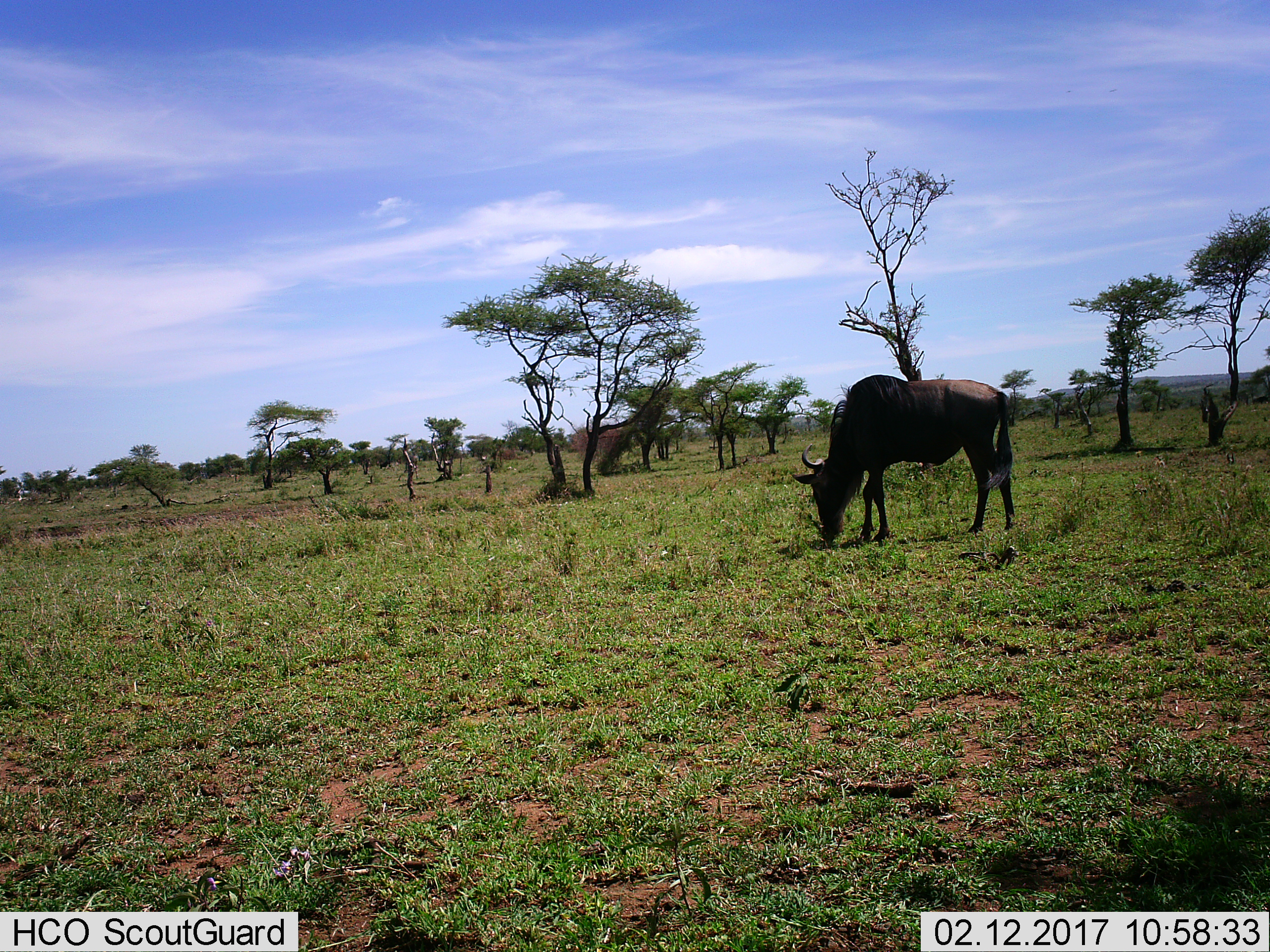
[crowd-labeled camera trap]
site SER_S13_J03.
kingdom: Animalia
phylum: Chordata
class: Mammalia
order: Artiodactyla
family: Bovidae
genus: Connochaetes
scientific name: Connochaetes taurinus taurinus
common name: blue wildebeest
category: wildebeestblue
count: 1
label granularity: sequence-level